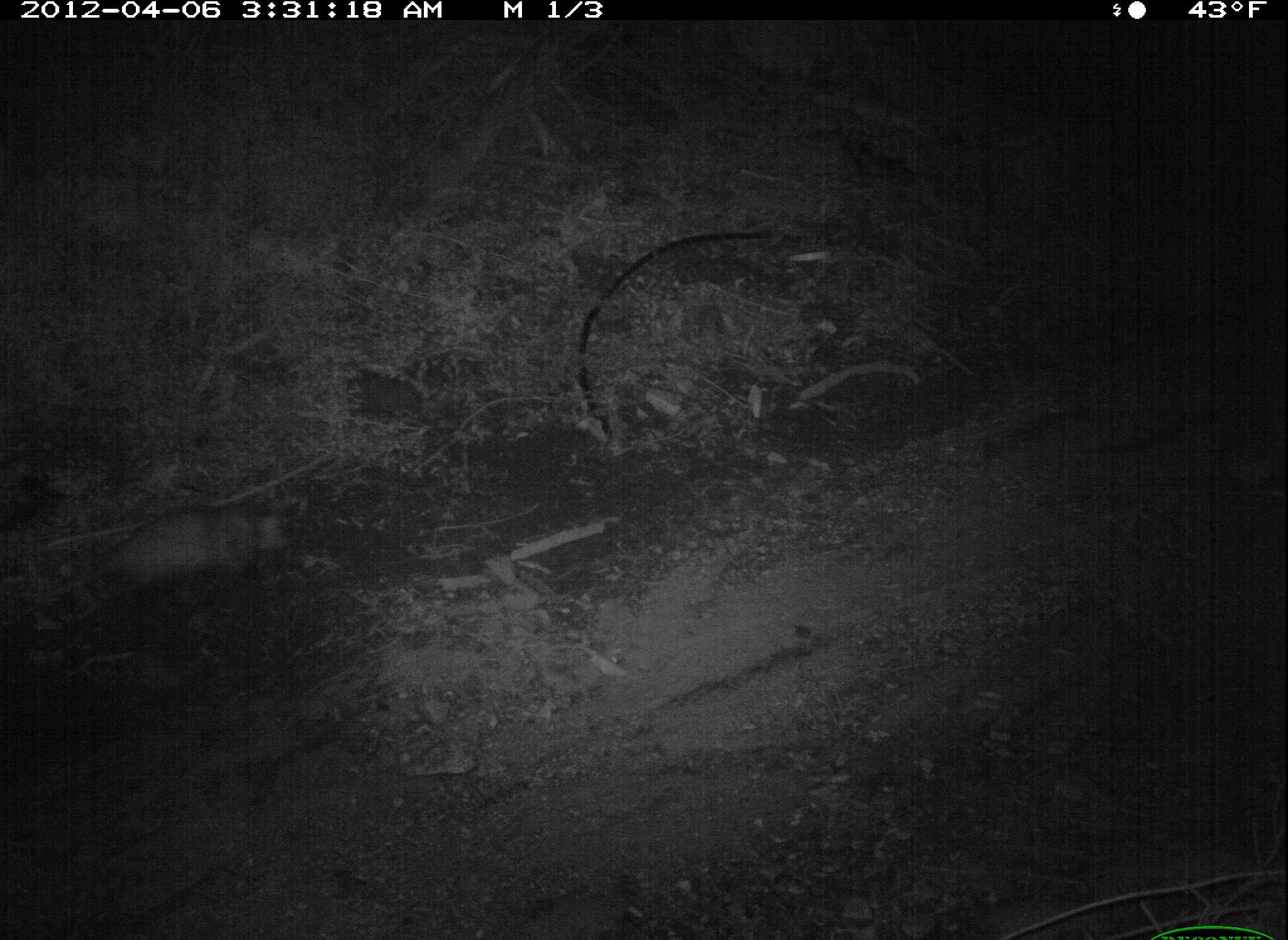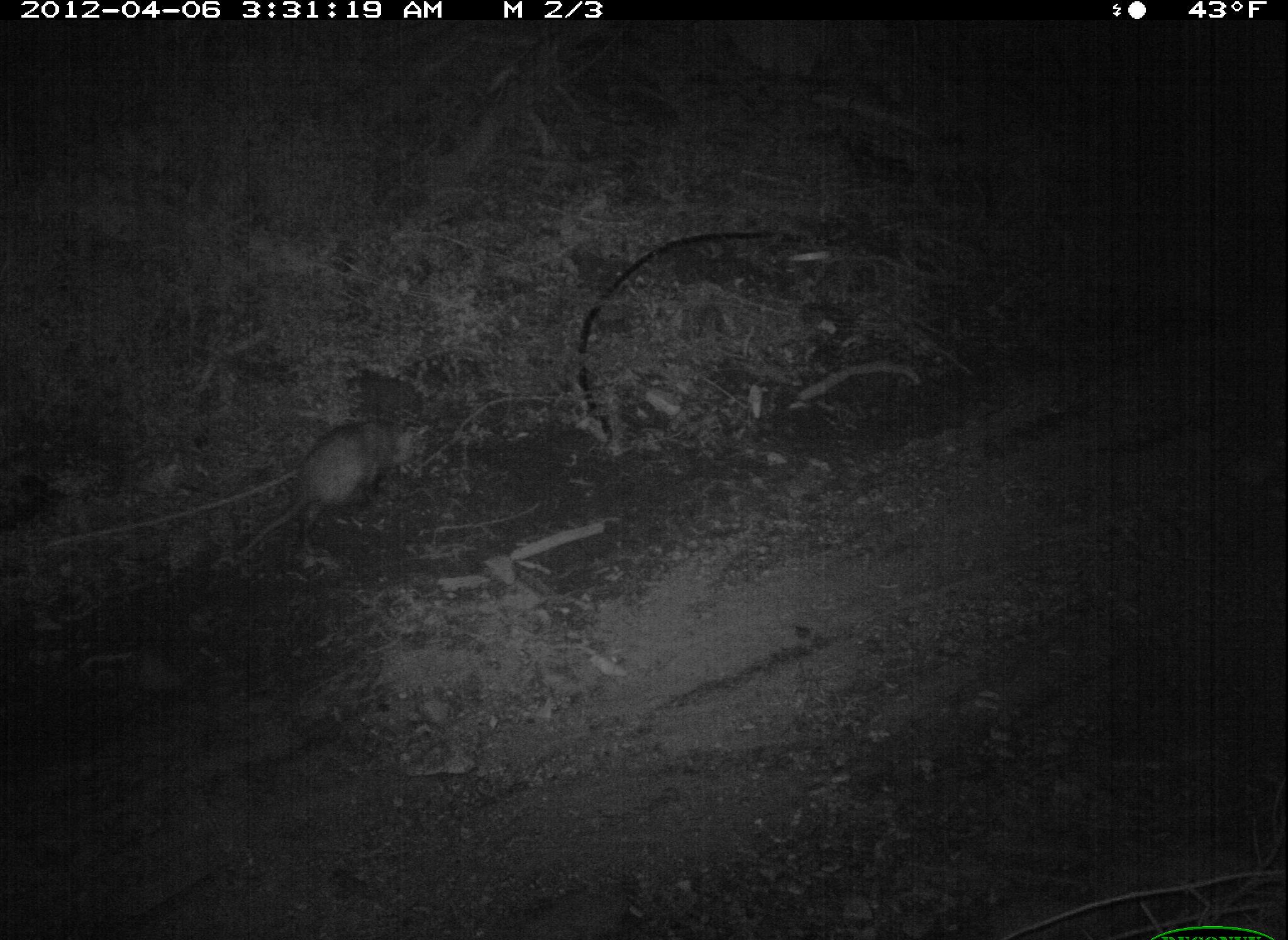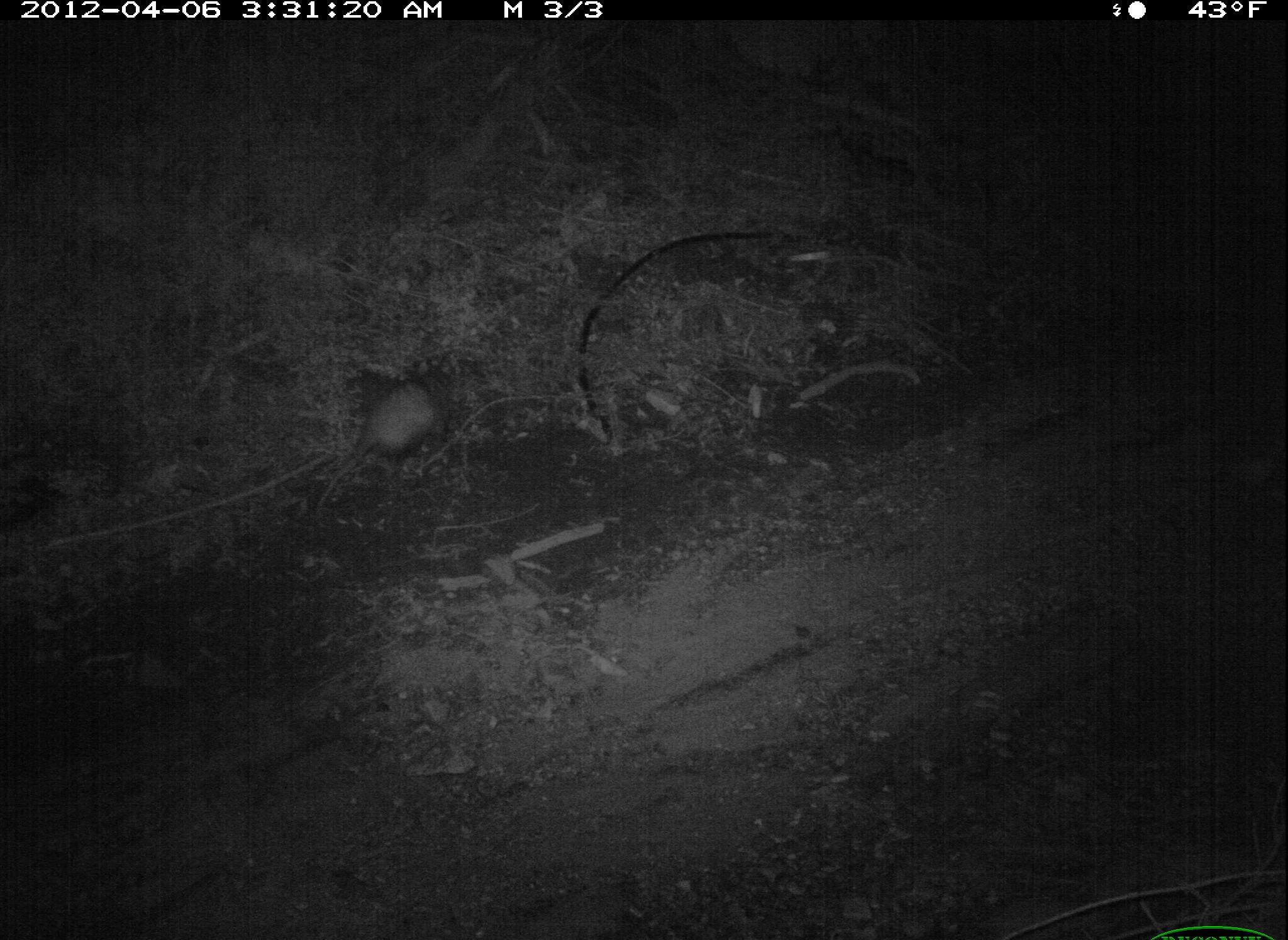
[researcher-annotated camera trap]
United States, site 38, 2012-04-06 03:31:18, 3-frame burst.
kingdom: Animalia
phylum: Chordata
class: Mammalia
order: Didelphimorphia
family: Didelphidae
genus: Didelphis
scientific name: Didelphis virginiana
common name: virginia opossum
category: opossum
Opossum (virginia opossum) (Didelphis virginiana).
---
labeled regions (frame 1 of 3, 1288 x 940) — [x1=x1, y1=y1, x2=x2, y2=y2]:
opossum: [x1=40, y1=488, x2=316, y2=644]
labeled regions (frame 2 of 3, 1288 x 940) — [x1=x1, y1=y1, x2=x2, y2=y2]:
opossum: [x1=229, y1=416, x2=436, y2=568]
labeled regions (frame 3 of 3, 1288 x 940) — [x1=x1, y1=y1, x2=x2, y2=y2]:
opossum: [x1=298, y1=350, x2=477, y2=540]